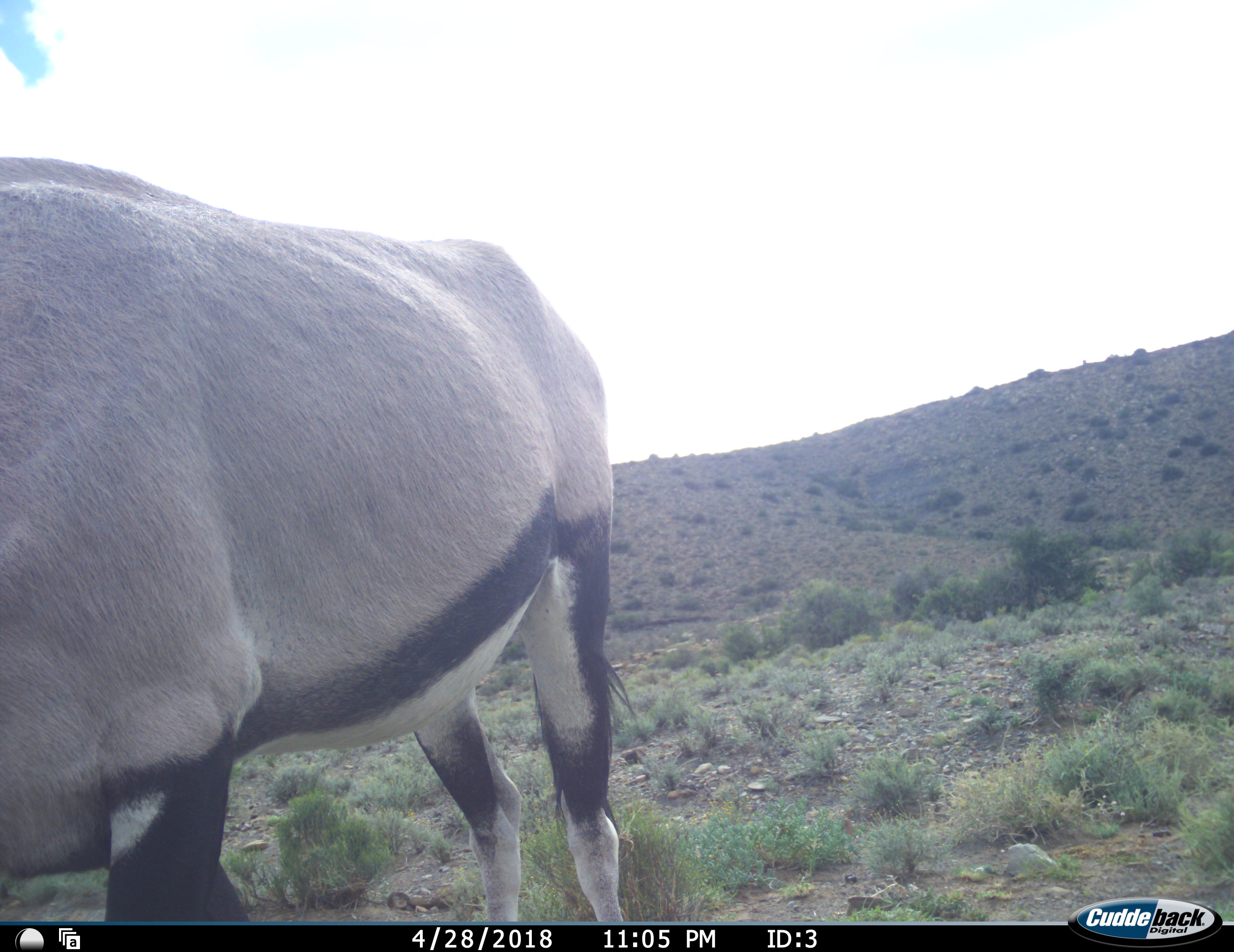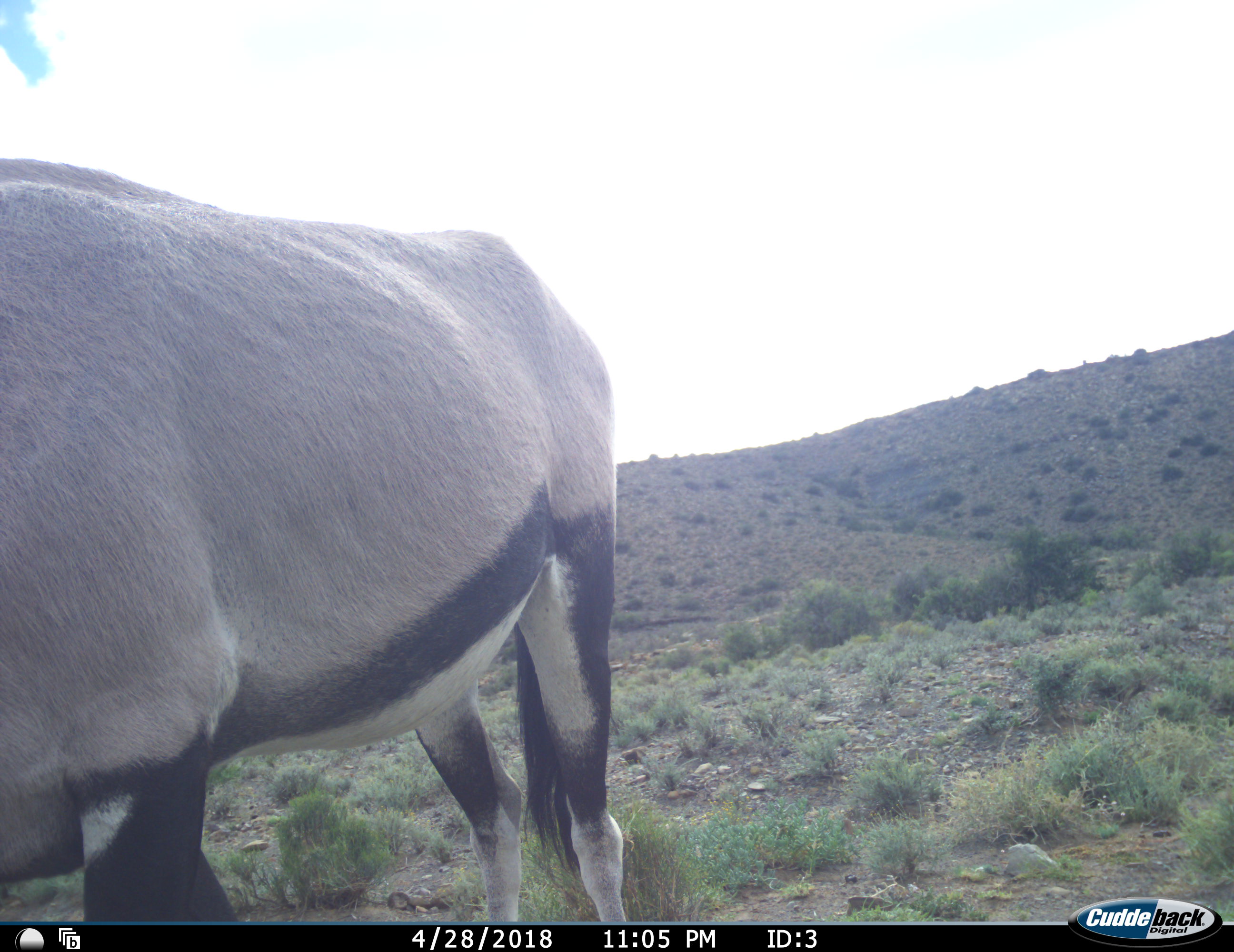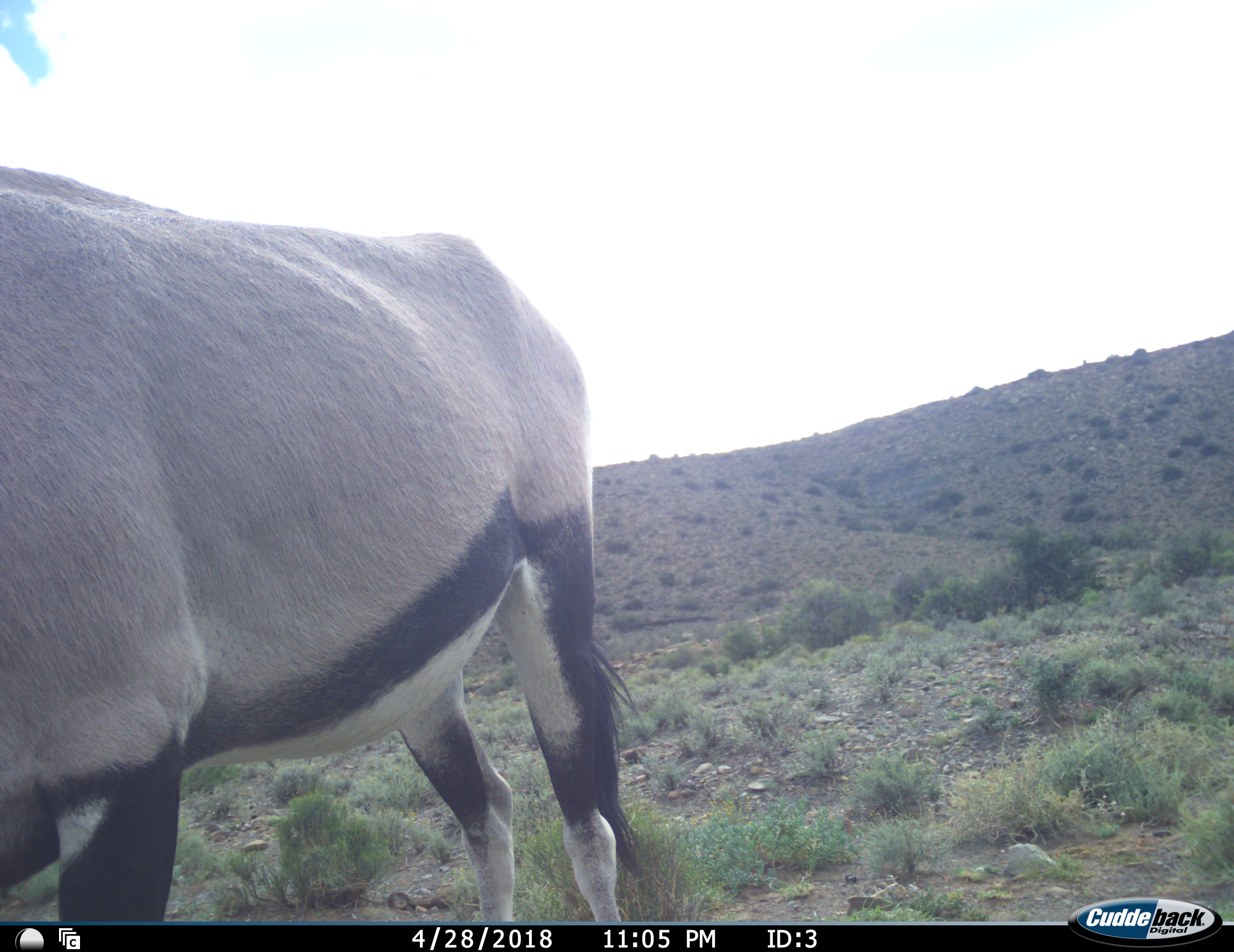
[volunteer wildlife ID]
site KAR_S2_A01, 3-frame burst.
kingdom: Animalia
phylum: Chordata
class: Mammalia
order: Artiodactyla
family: Bovidae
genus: Oryx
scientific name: Oryx gazella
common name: gemsbok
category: oryx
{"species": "oryx (gemsbok) (Oryx gazella)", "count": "1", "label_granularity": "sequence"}